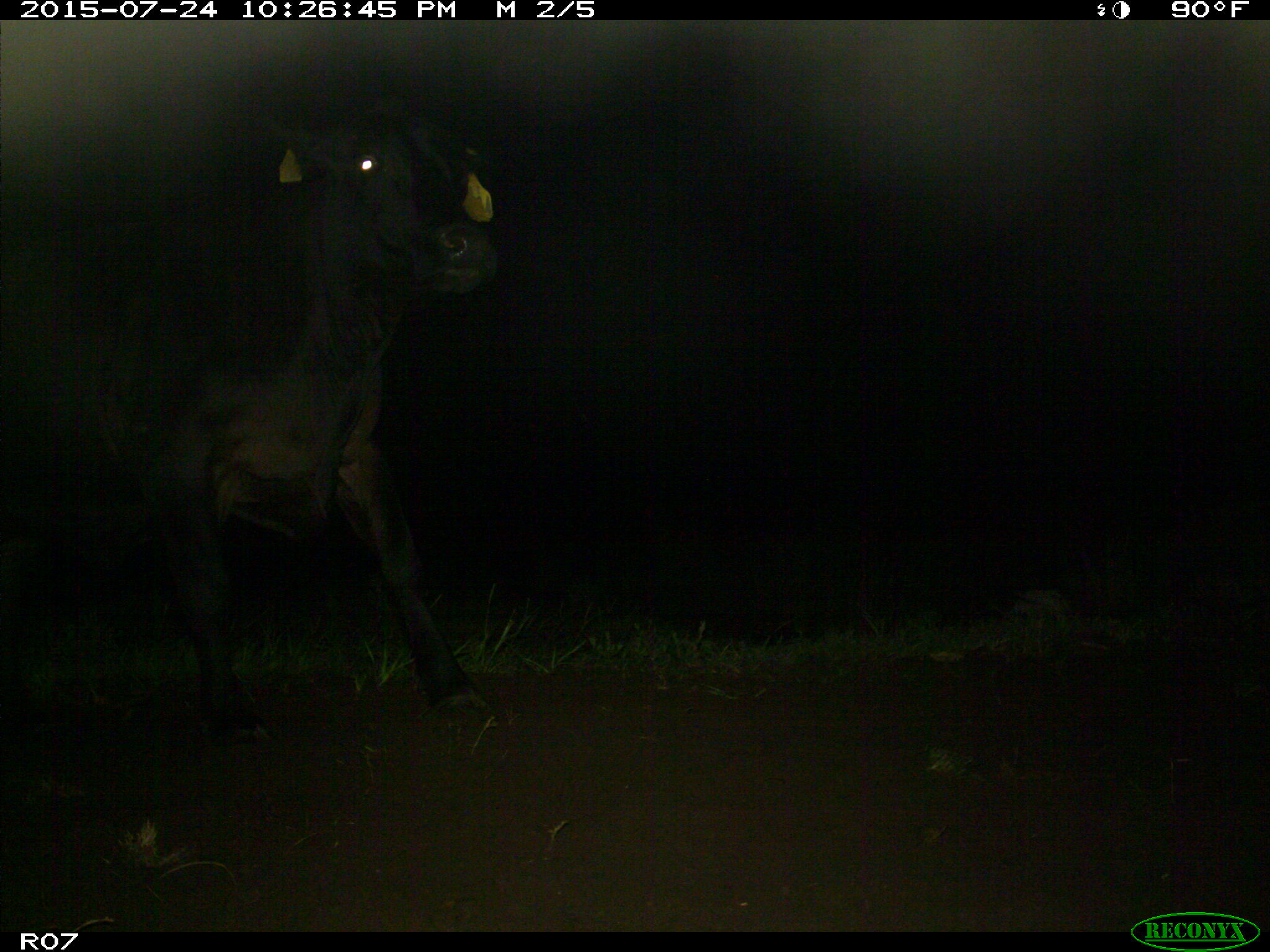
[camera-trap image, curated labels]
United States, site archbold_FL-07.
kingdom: Animalia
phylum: Chordata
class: Mammalia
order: Artiodactyla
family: Bovidae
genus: Bos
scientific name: Bos taurus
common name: domestic cow